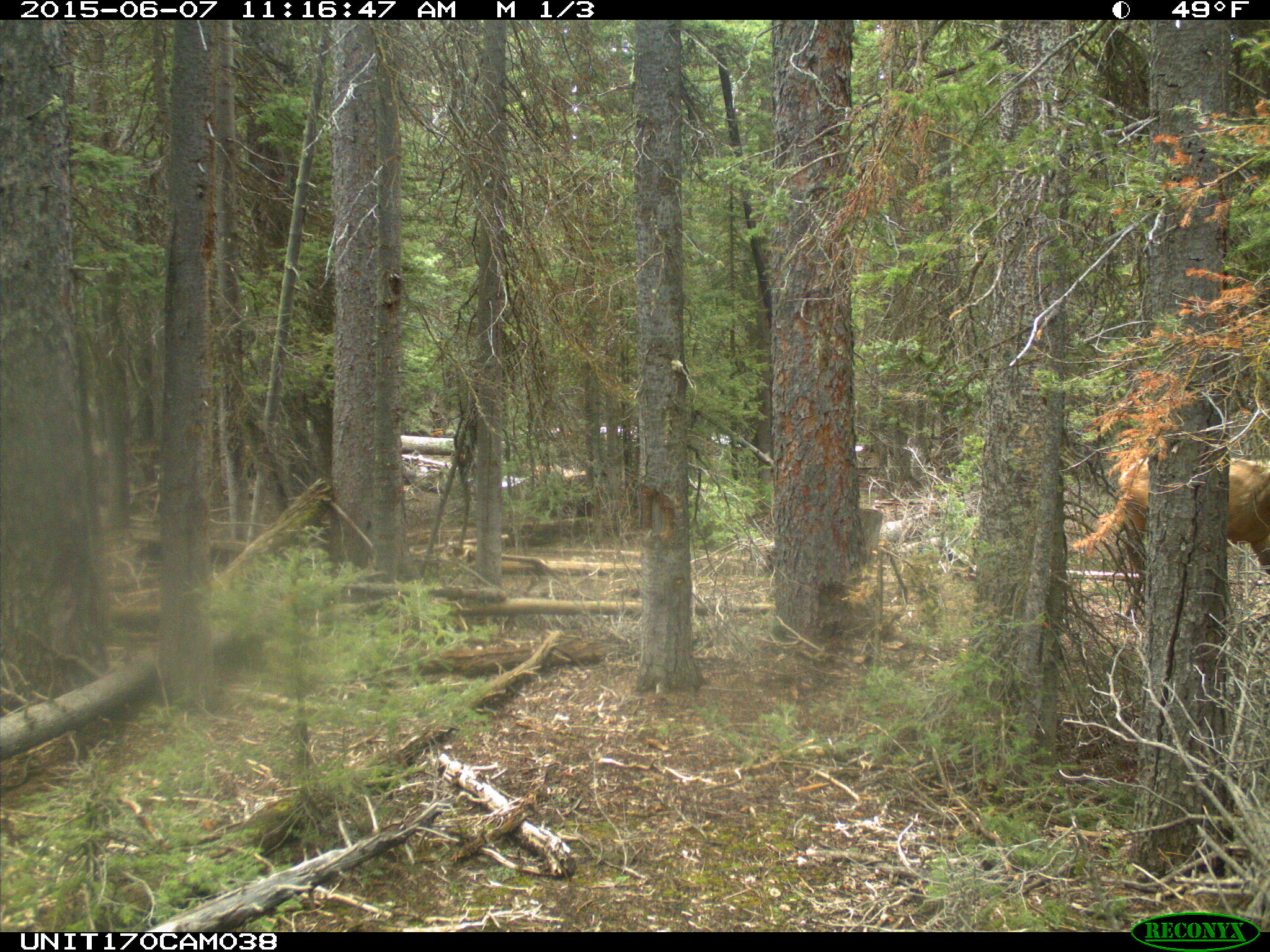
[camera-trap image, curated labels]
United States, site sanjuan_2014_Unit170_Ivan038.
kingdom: Animalia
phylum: Chordata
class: Mammalia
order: Artiodactyla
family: Cervidae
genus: Cervus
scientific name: Cervus elaphus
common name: red deer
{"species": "Cervus elaphus (red deer)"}